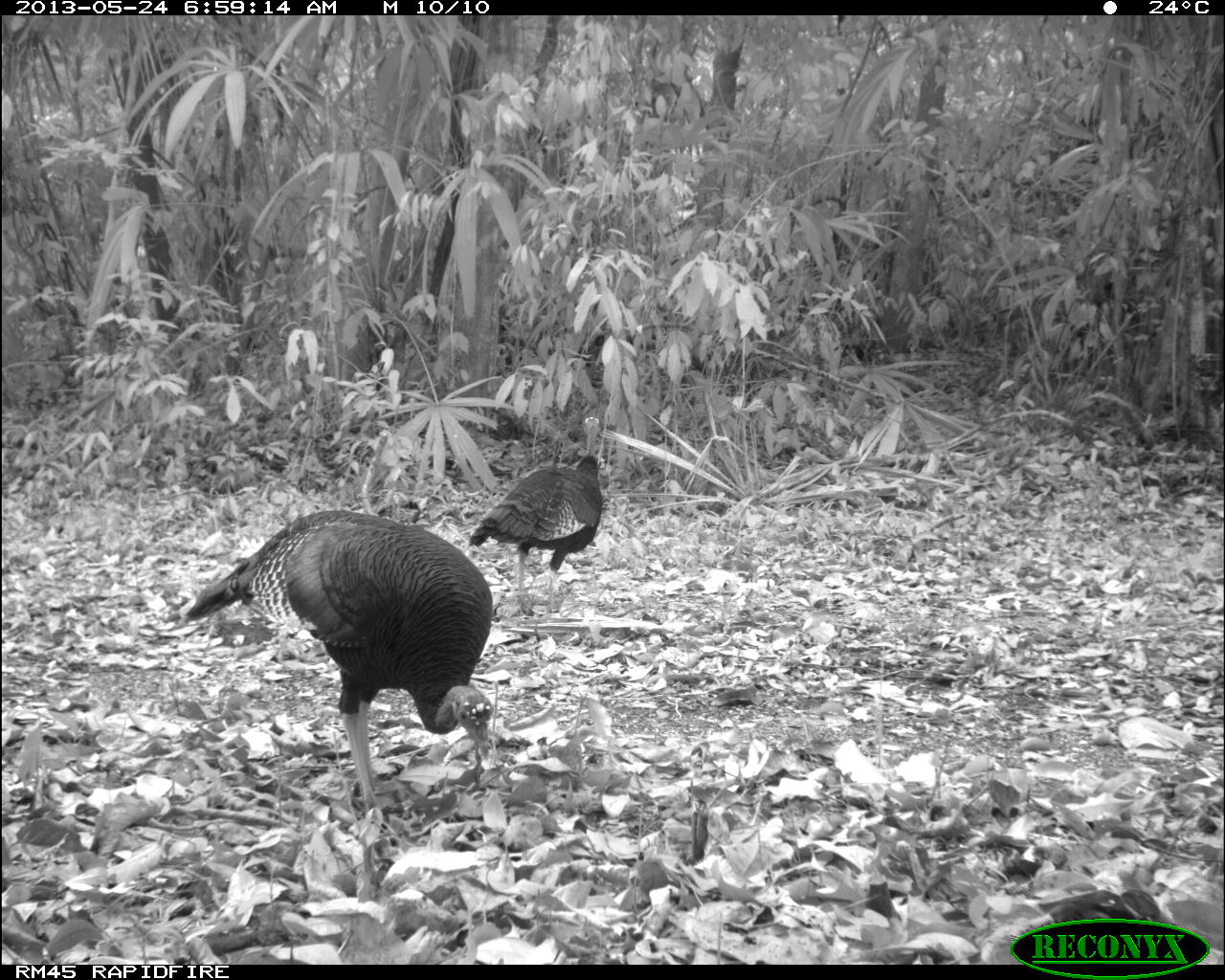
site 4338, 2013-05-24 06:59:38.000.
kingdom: Animalia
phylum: Chordata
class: Aves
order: Galliformes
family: Phasianidae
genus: Meleagris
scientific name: Meleagris ocellata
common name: ocellated turkey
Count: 2.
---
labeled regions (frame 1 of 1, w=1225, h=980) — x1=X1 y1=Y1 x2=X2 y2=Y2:
meleagris ocellata: x1=177 y1=509 x2=493 y2=814; x1=467 y1=416 x2=605 y2=612